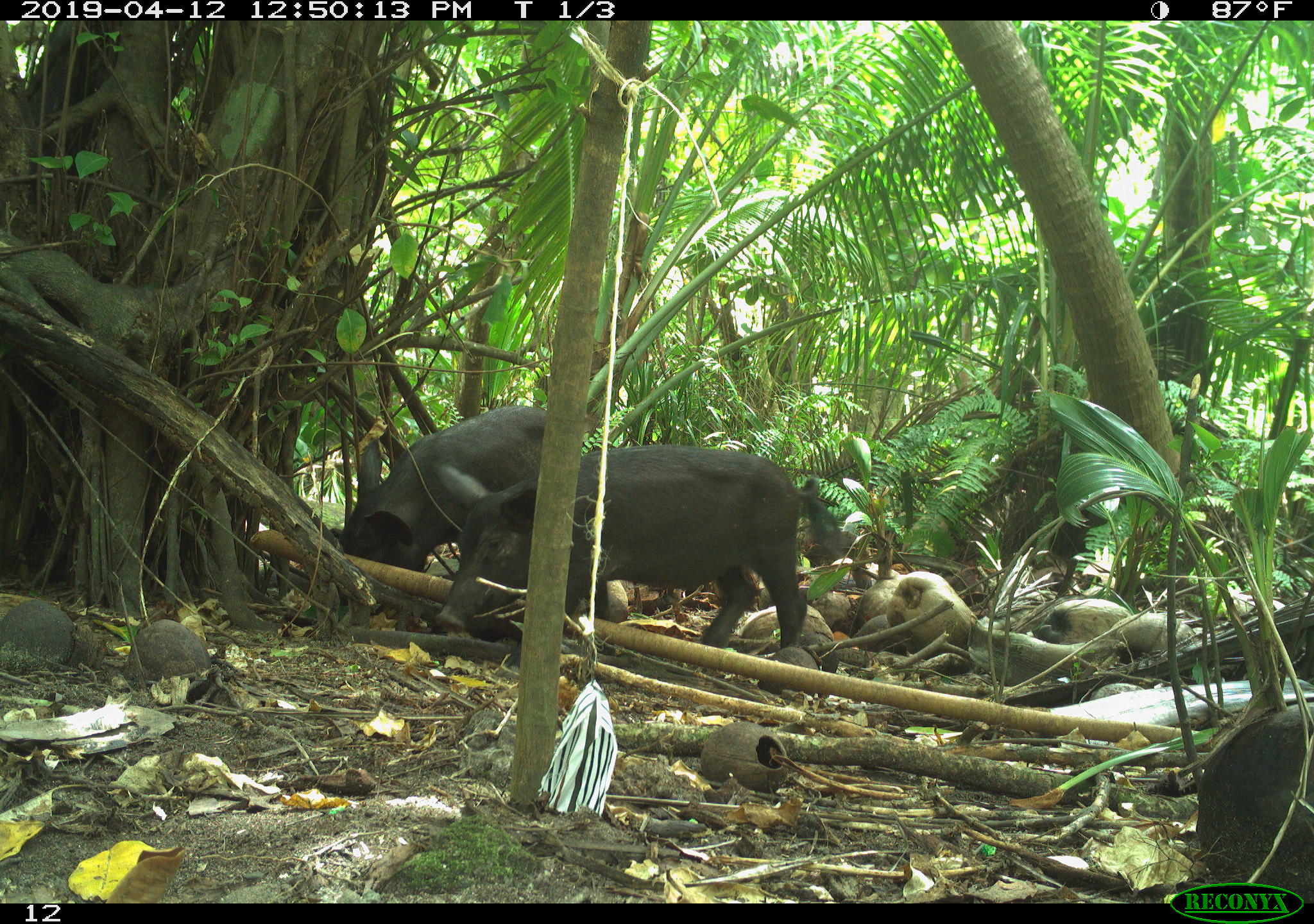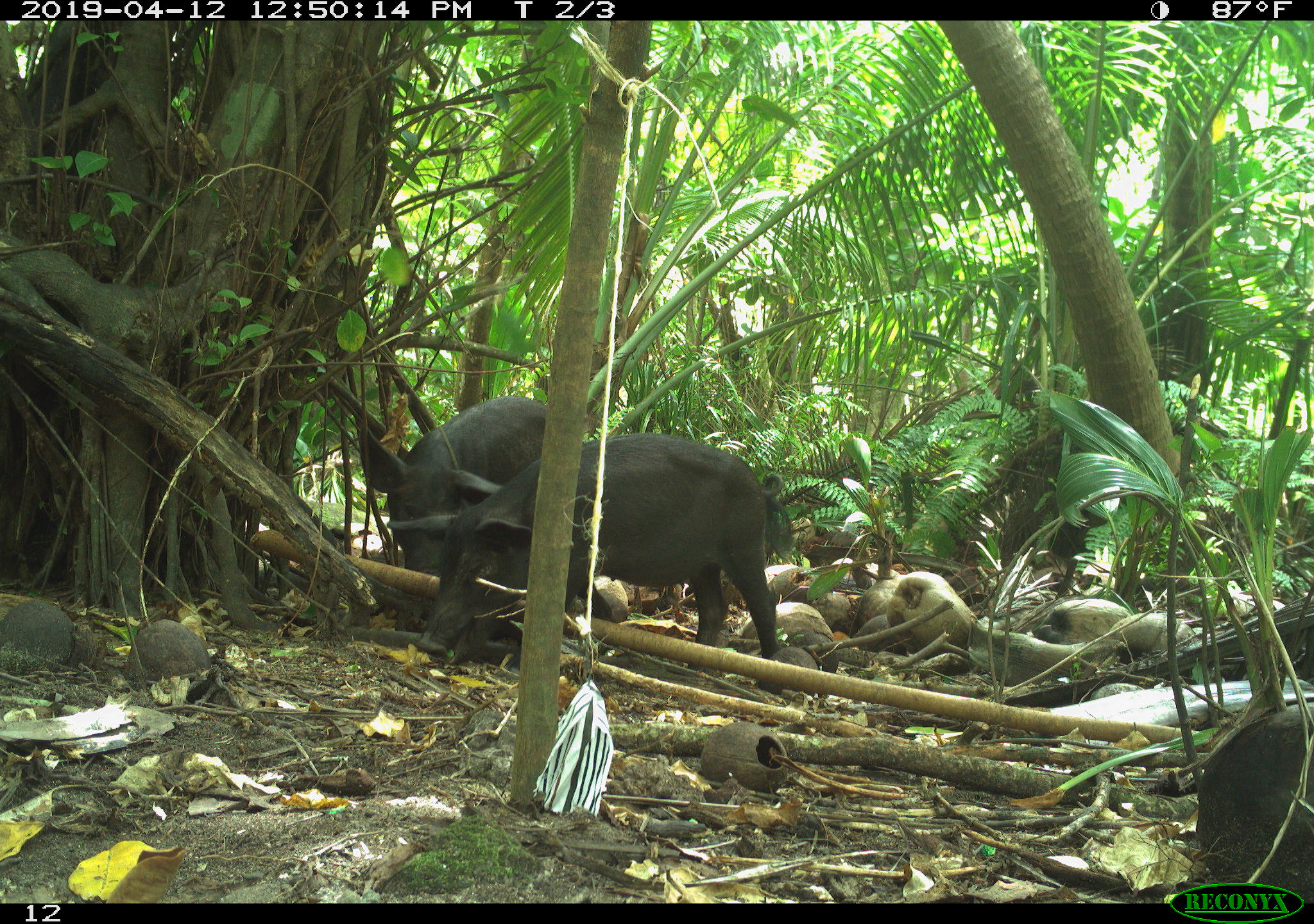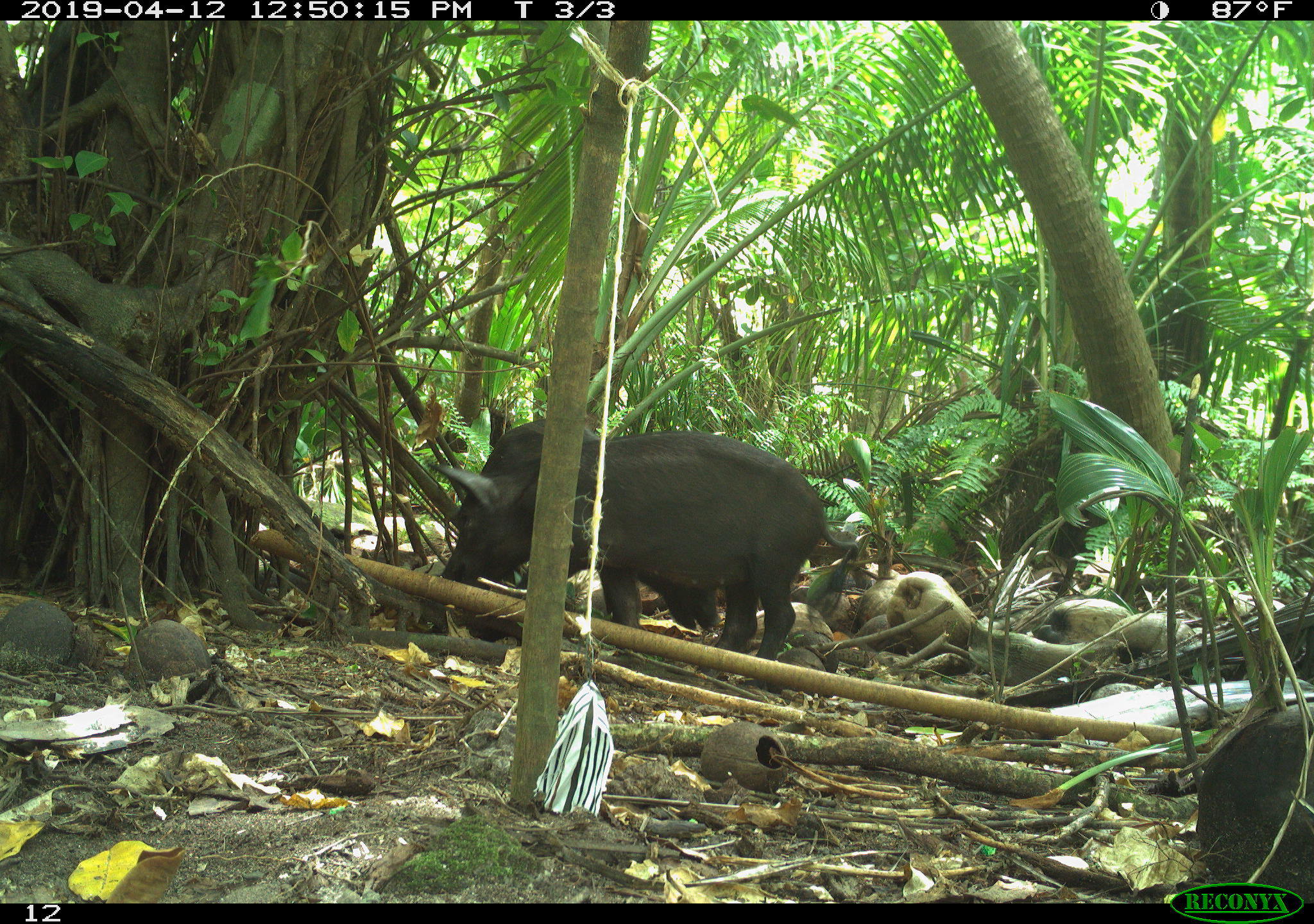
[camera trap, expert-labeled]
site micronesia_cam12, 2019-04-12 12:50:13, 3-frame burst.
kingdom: Animalia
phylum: Chordata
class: Mammalia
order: Artiodactyla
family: Suidae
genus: Sus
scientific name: Sus scrofa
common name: pig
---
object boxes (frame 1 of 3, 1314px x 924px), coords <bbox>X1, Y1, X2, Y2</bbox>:
pig: <bbox>445, 444, 825, 610</bbox>; <bbox>307, 412, 564, 586</bbox>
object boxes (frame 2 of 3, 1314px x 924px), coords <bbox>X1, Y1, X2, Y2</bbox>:
pig: <bbox>421, 451, 792, 655</bbox>; <bbox>377, 391, 554, 543</bbox>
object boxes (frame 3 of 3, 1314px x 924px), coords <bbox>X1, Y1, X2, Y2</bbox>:
pig: <bbox>428, 423, 859, 661</bbox>